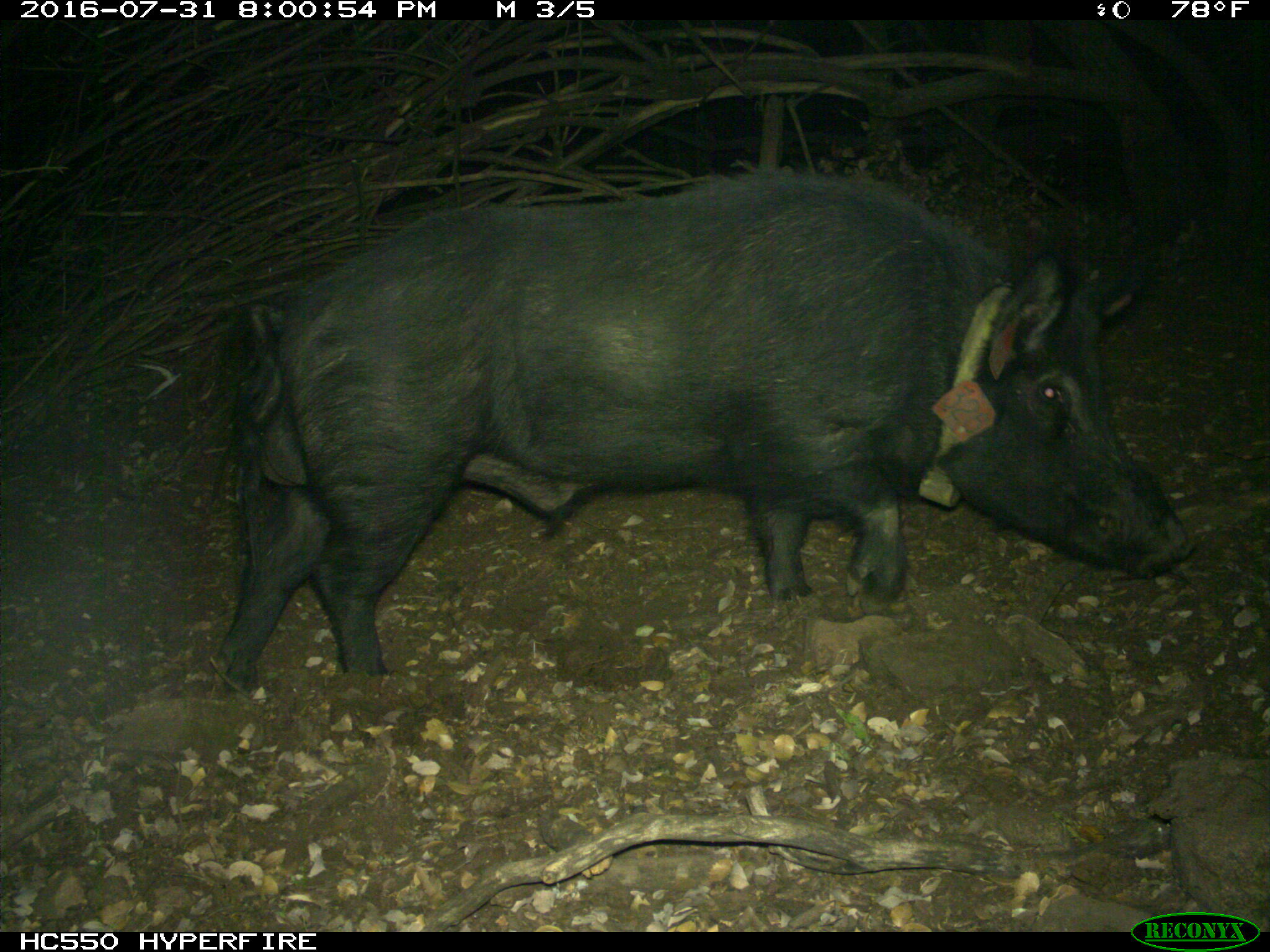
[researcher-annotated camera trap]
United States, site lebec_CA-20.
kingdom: Animalia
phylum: Chordata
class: Mammalia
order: Artiodactyla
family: Suidae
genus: Sus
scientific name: Sus scrofa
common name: wild boar